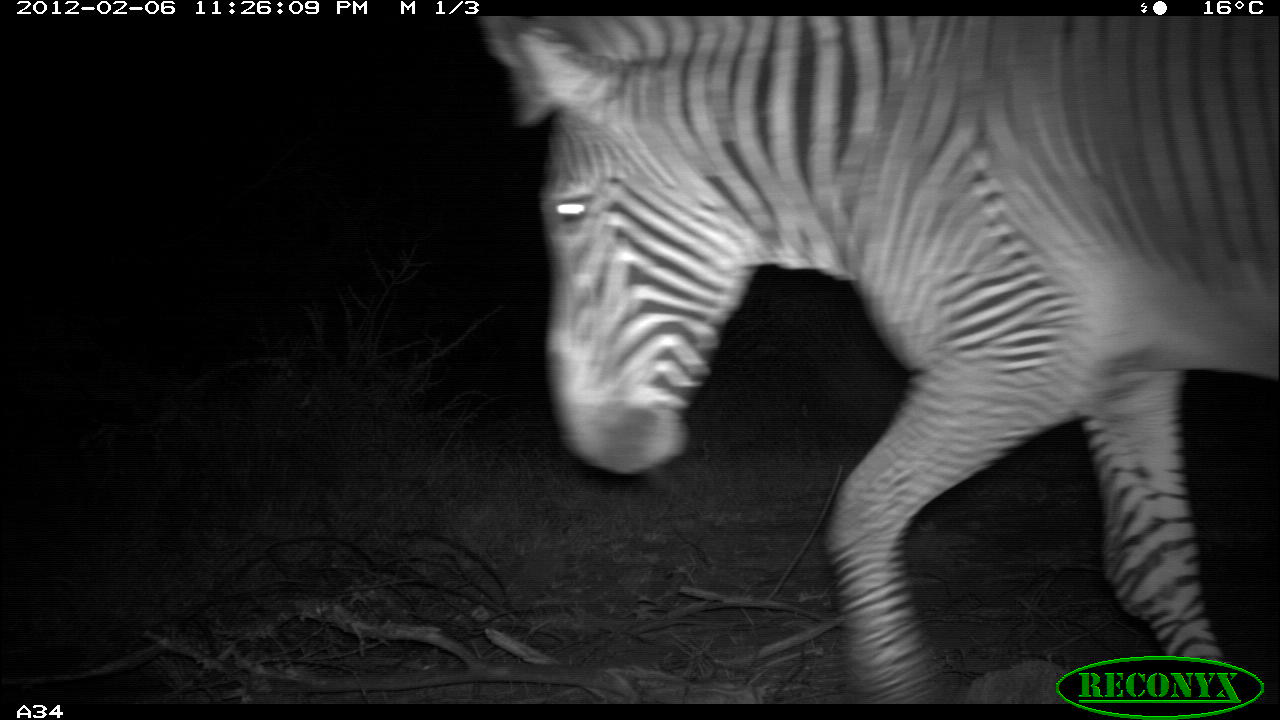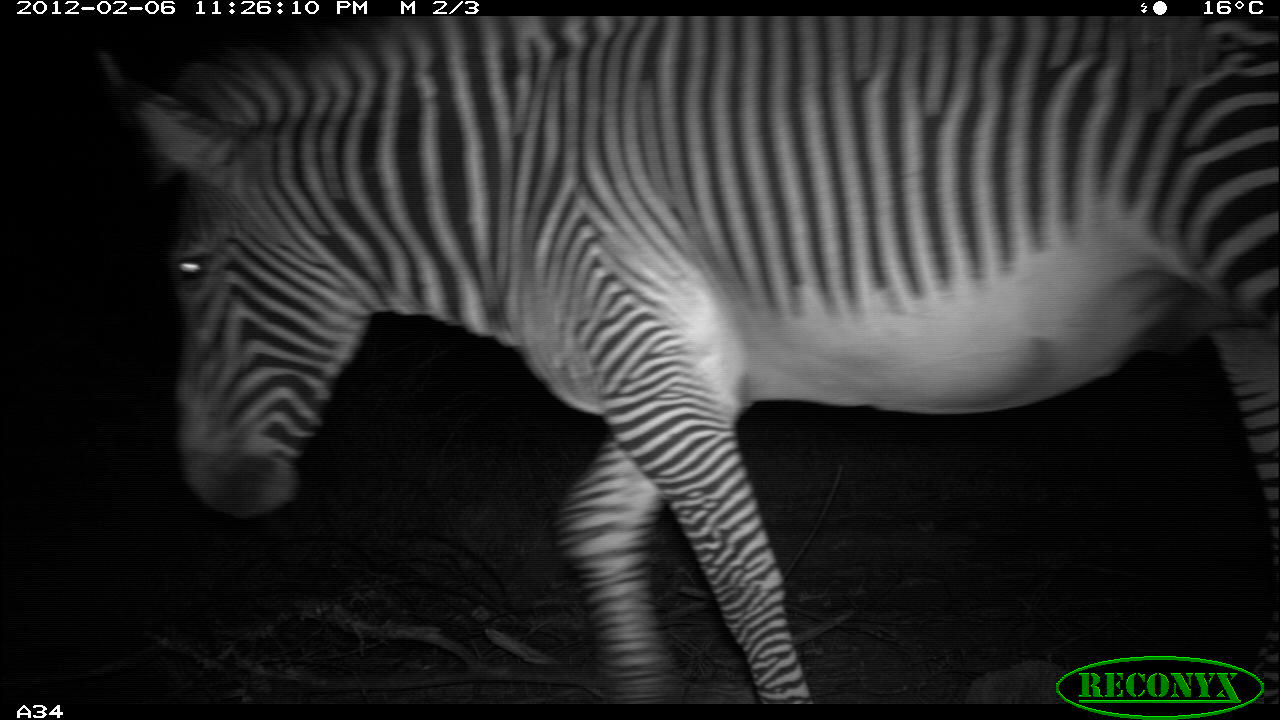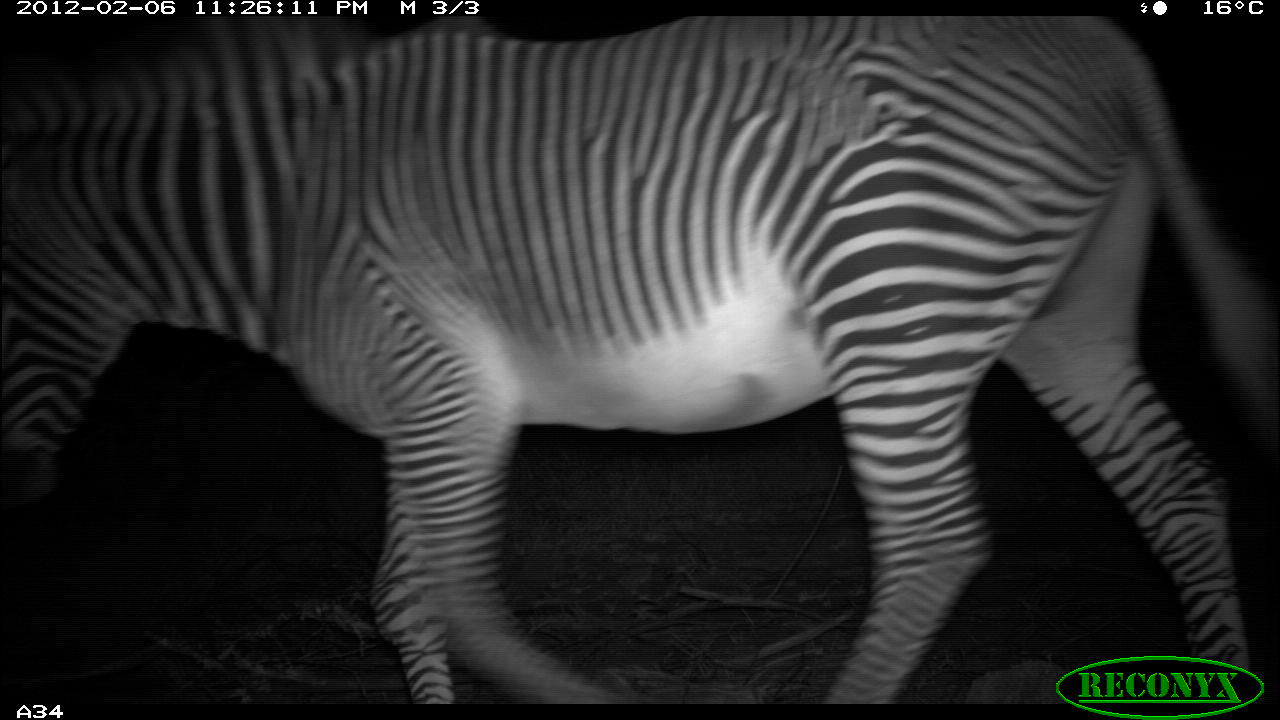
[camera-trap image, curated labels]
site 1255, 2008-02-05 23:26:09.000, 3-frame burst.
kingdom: Animalia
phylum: Chordata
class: Mammalia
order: Perissodactyla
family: Equidae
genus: Equus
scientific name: Equus grevyi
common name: grévy's zebra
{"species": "Equus grevyi (grévy's zebra)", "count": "1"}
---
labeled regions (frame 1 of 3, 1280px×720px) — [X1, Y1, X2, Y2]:
equus grevyi: [477, 15, 1280, 704]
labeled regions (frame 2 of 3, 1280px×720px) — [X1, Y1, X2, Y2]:
equus grevyi: [90, 14, 1280, 703]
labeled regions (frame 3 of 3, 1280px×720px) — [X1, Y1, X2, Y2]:
equus grevyi: [0, 14, 1280, 703]